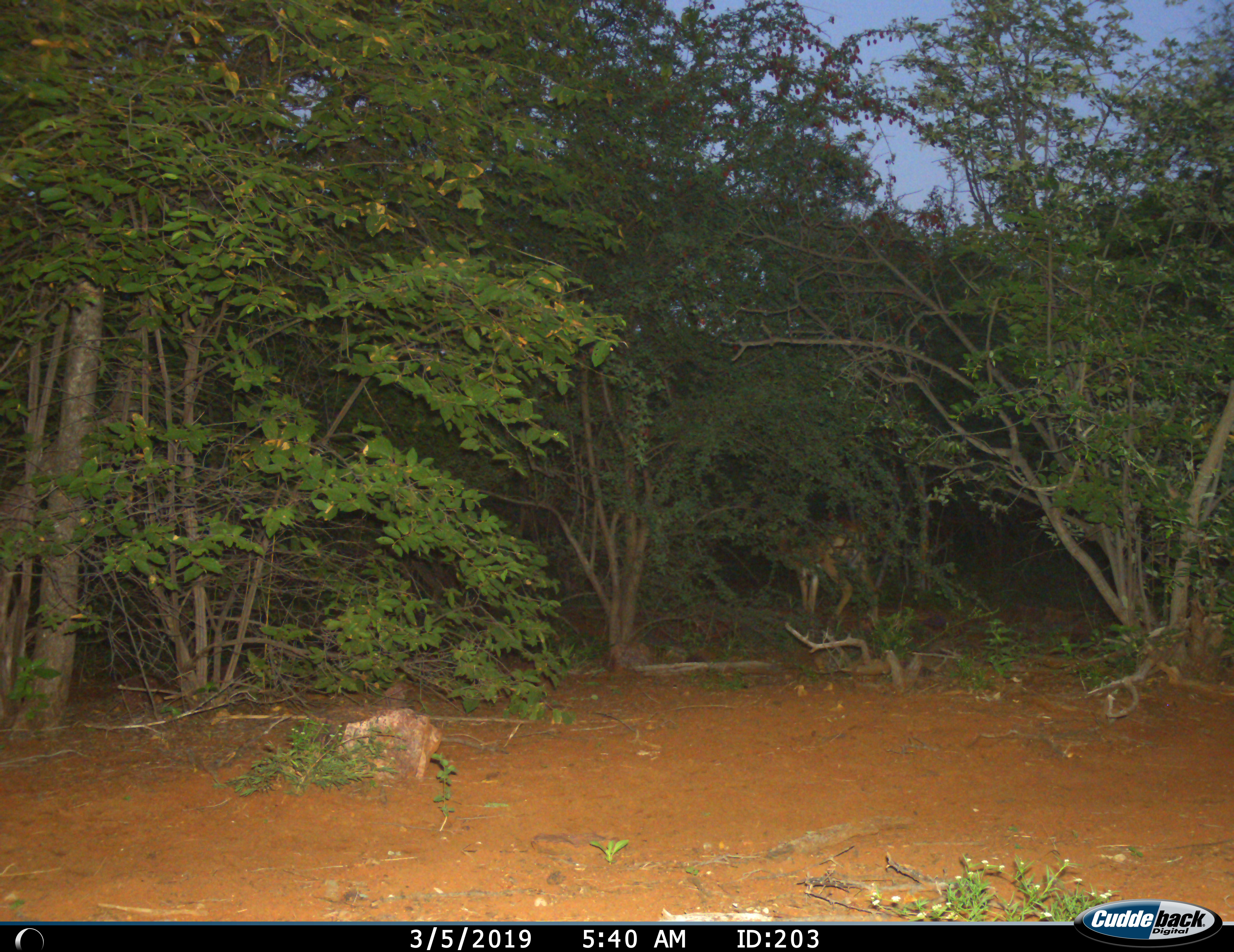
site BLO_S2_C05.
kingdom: Animalia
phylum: Chordata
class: Mammalia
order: Artiodactyla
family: Bovidae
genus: Aepyceros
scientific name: Aepyceros melampus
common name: impala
Impala (Aepyceros melampus), count 1. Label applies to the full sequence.